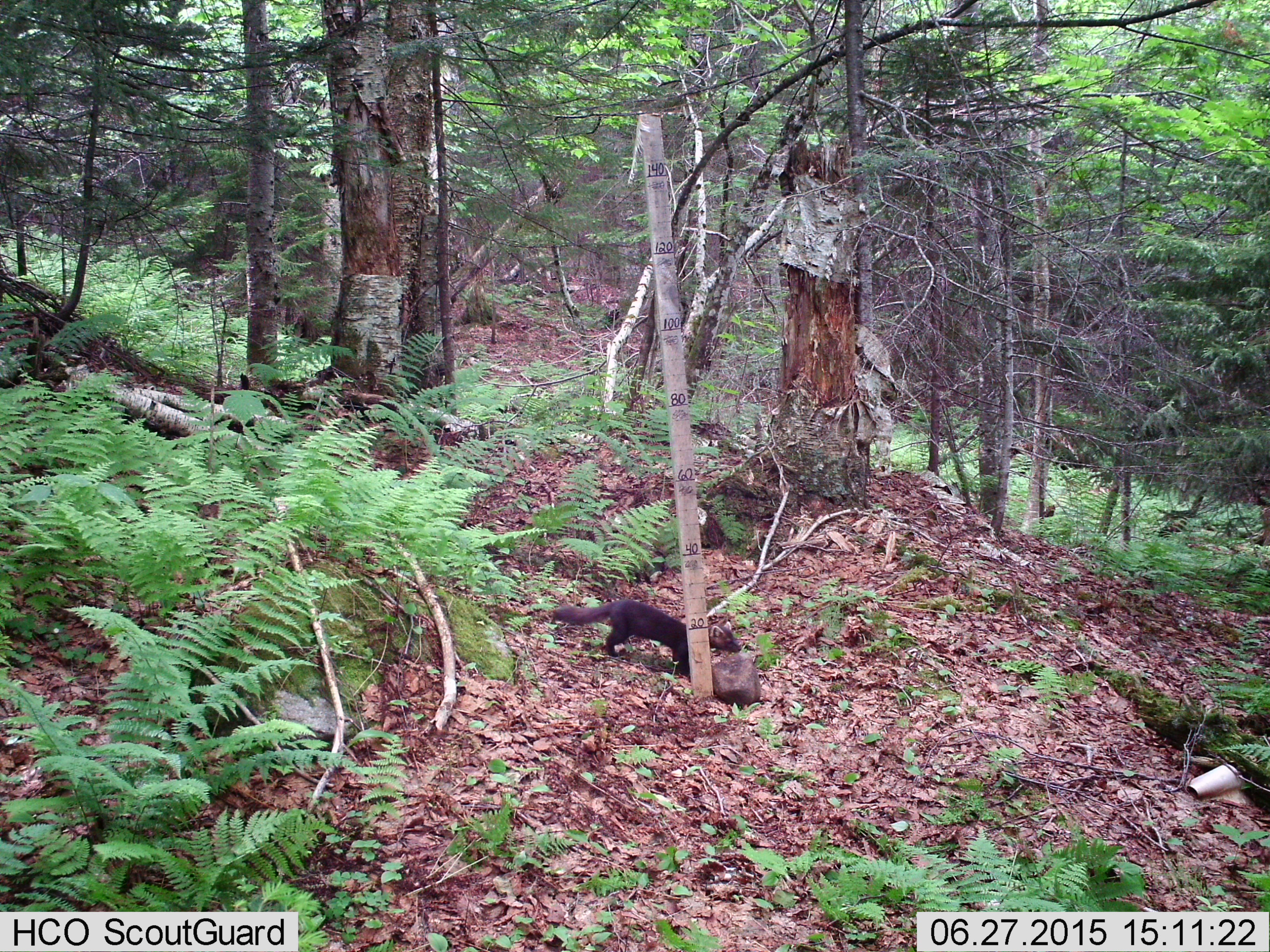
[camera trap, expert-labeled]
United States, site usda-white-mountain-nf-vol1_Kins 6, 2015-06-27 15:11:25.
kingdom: Animalia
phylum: Chordata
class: Mammalia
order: Carnivora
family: Mustelidae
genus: Martes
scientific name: Martes americana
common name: american marten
American marten (Martes americana).